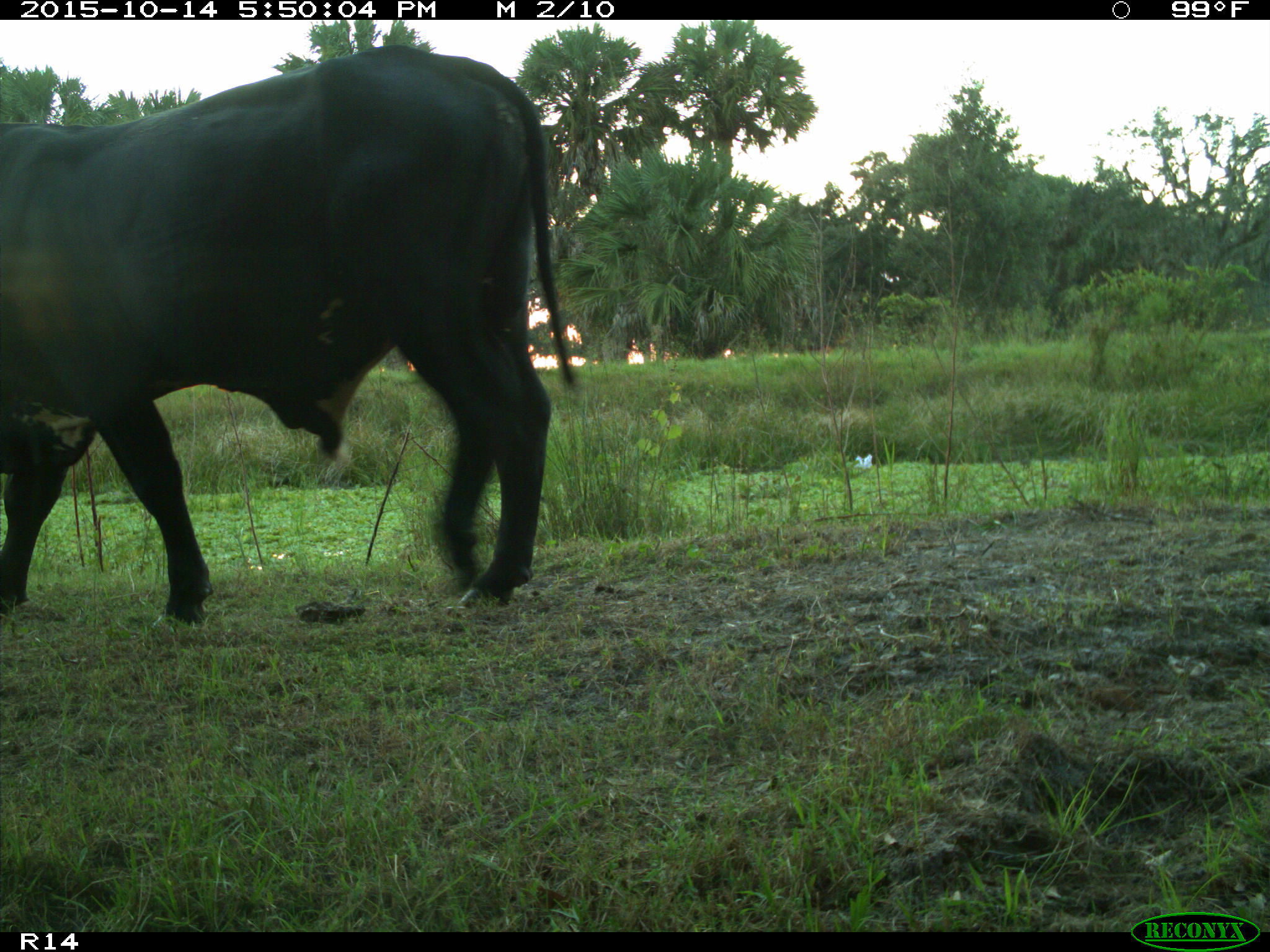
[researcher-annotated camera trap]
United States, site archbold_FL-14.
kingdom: Animalia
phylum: Chordata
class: Mammalia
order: Artiodactyla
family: Bovidae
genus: Bos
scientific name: Bos taurus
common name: domestic cow